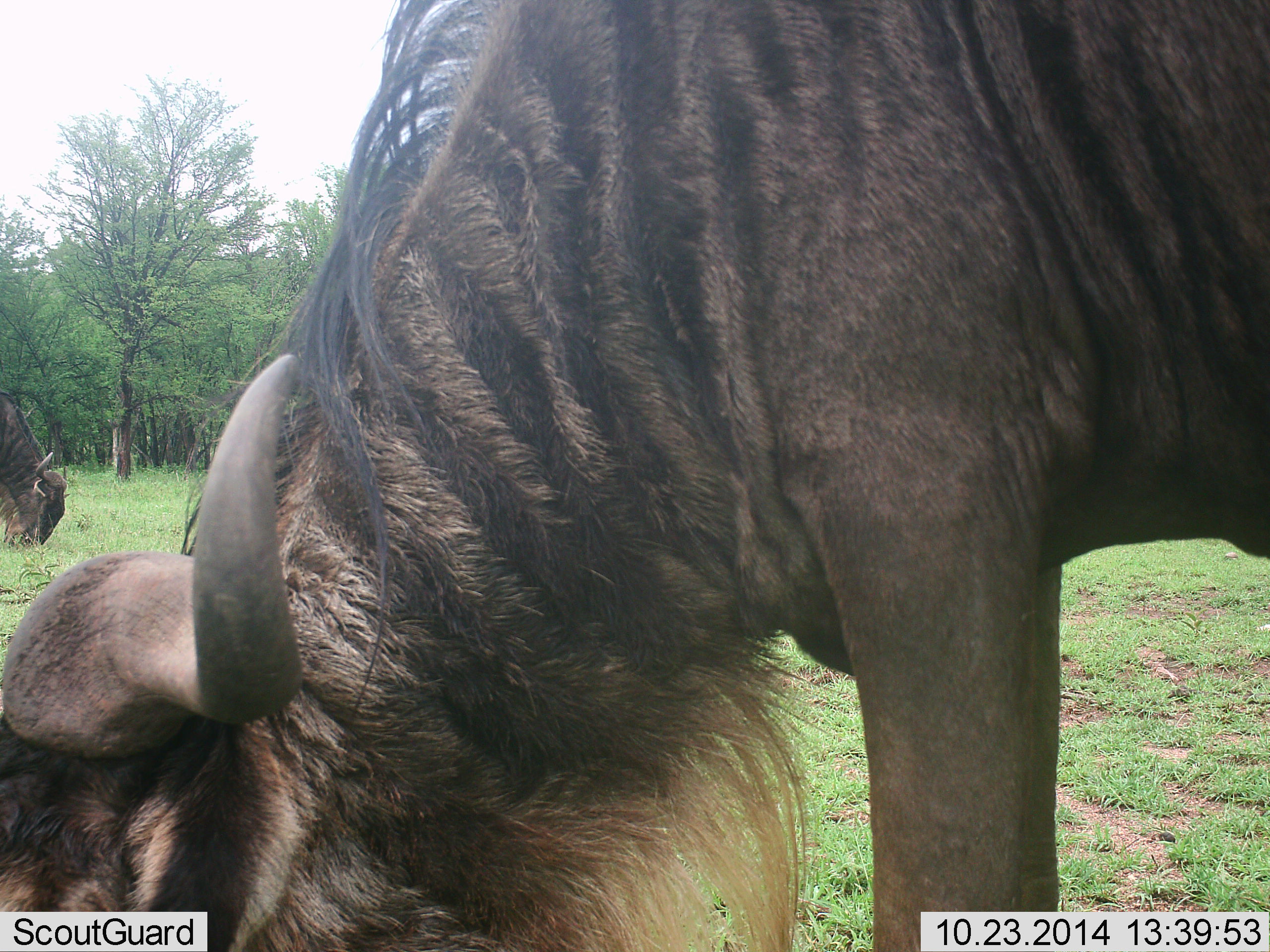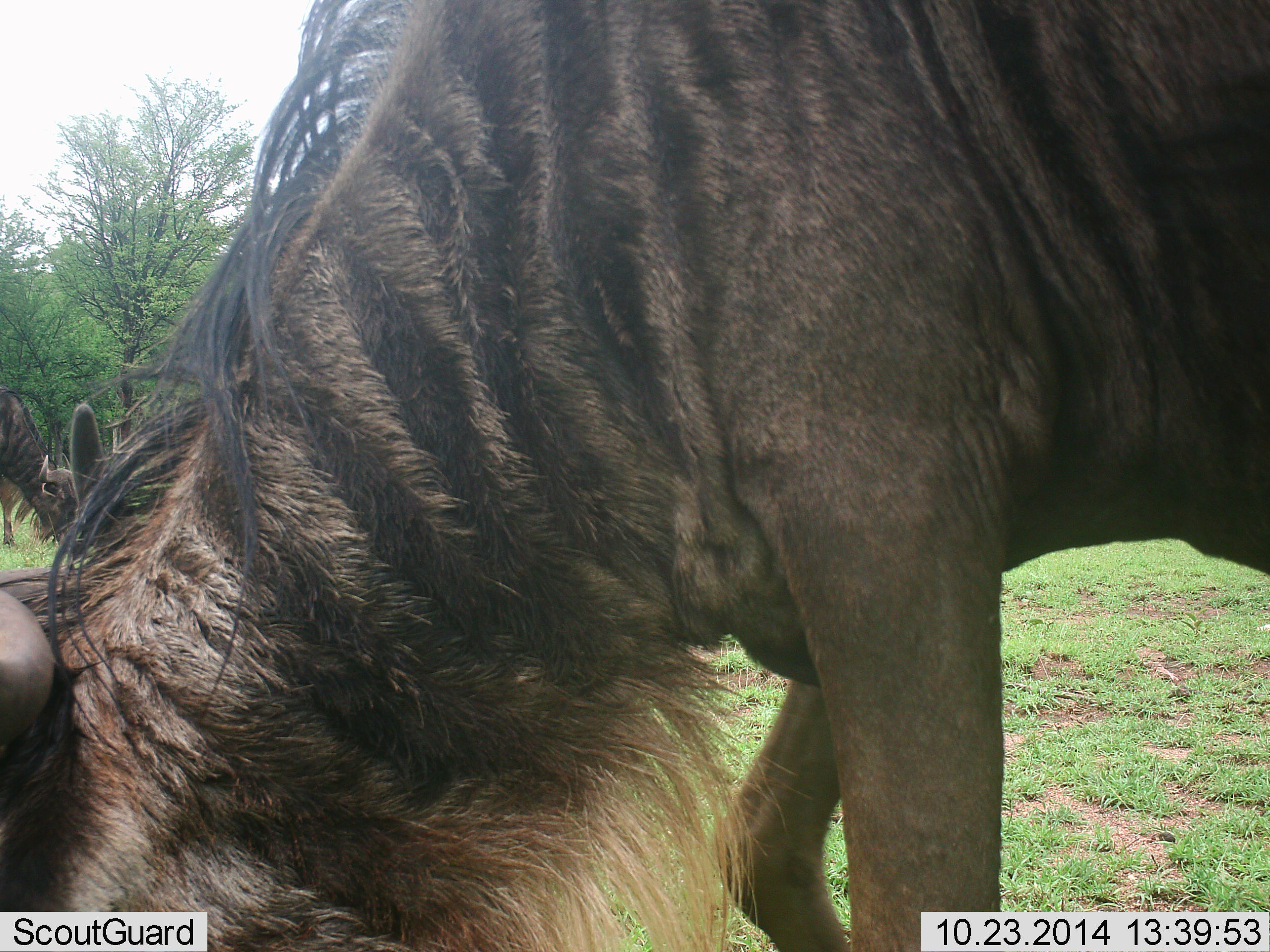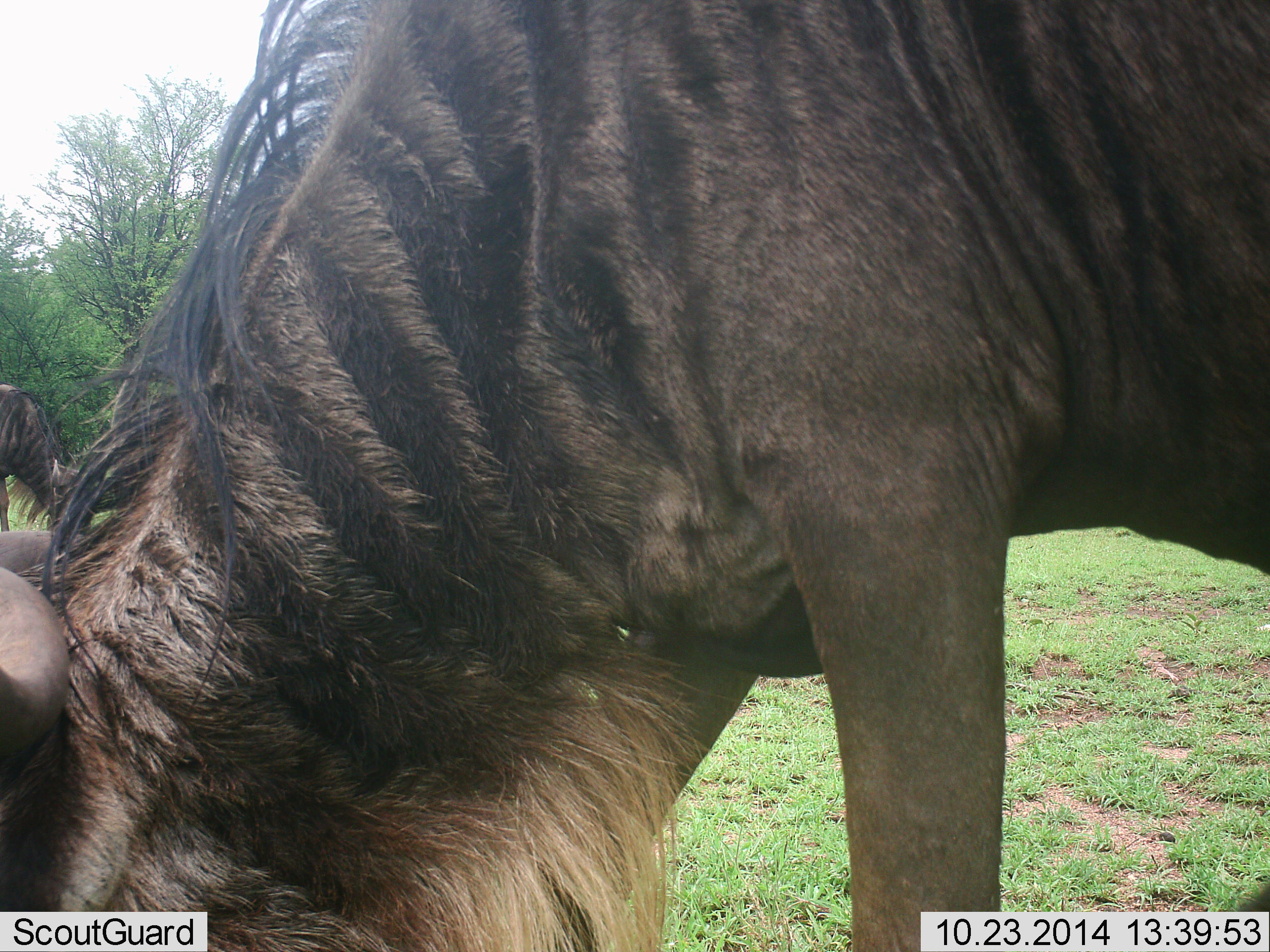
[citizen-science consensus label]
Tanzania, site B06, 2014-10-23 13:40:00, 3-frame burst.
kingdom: Animalia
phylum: Chordata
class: Mammalia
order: Artiodactyla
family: Bovidae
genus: Connochaetes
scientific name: Connochaetes taurinus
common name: blue wildebeest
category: wildebeest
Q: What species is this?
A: Wildebeest (blue wildebeest) (Connochaetes taurinus).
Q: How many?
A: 2.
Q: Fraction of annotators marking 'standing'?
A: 20%.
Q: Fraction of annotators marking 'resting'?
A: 0%.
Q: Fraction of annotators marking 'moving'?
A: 0%.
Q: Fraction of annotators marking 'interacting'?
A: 0%.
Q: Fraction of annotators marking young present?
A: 0%.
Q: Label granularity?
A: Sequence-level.